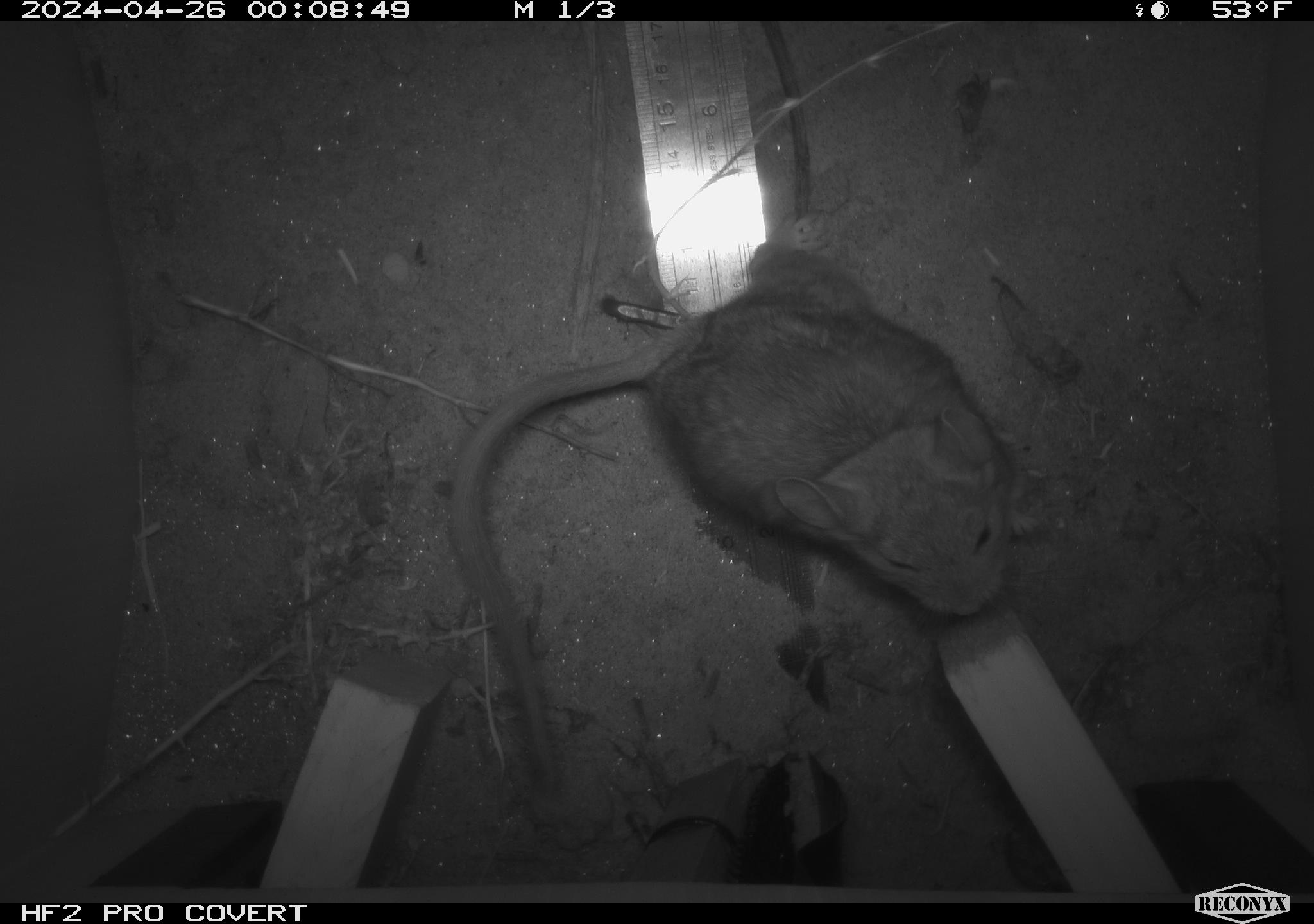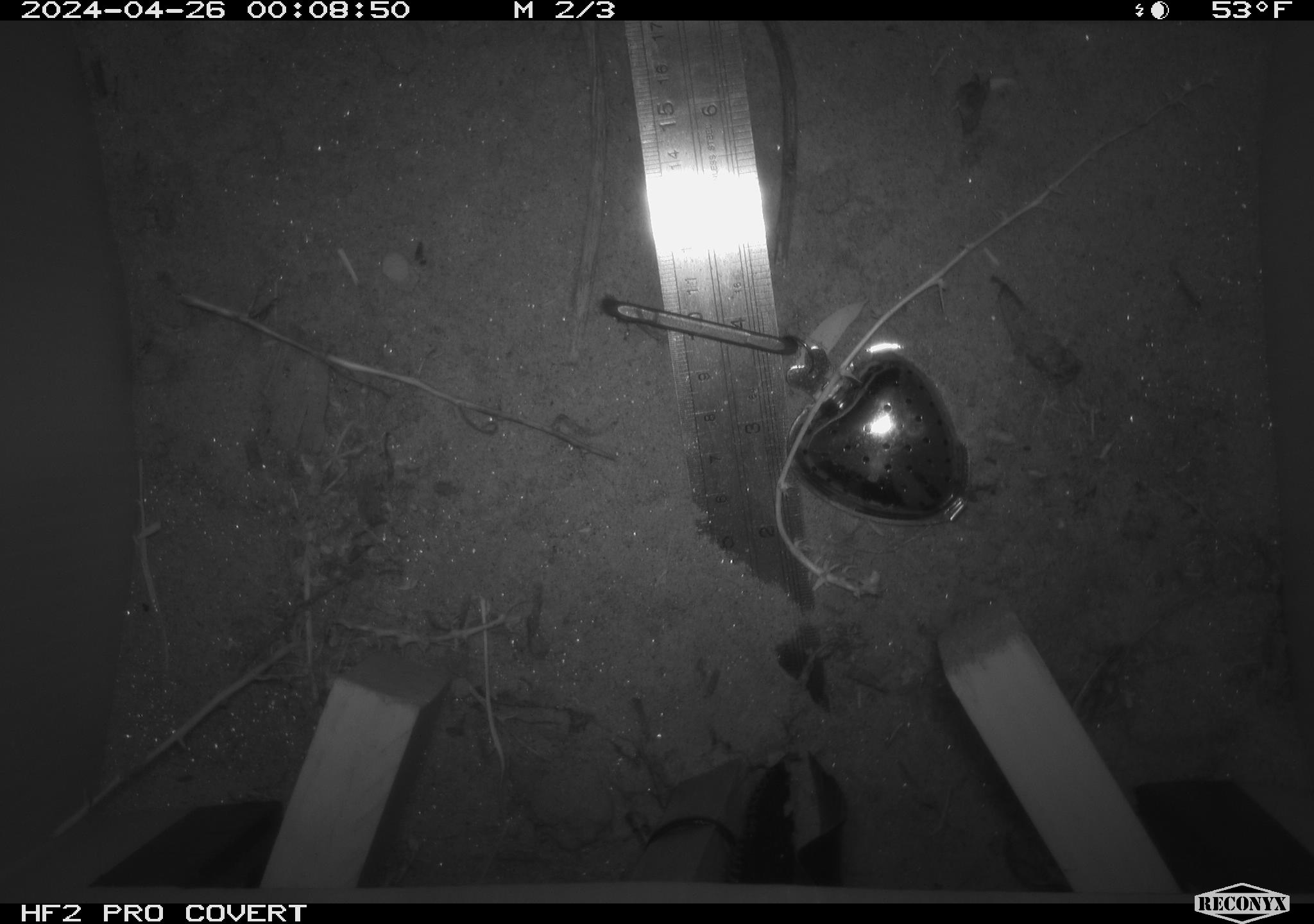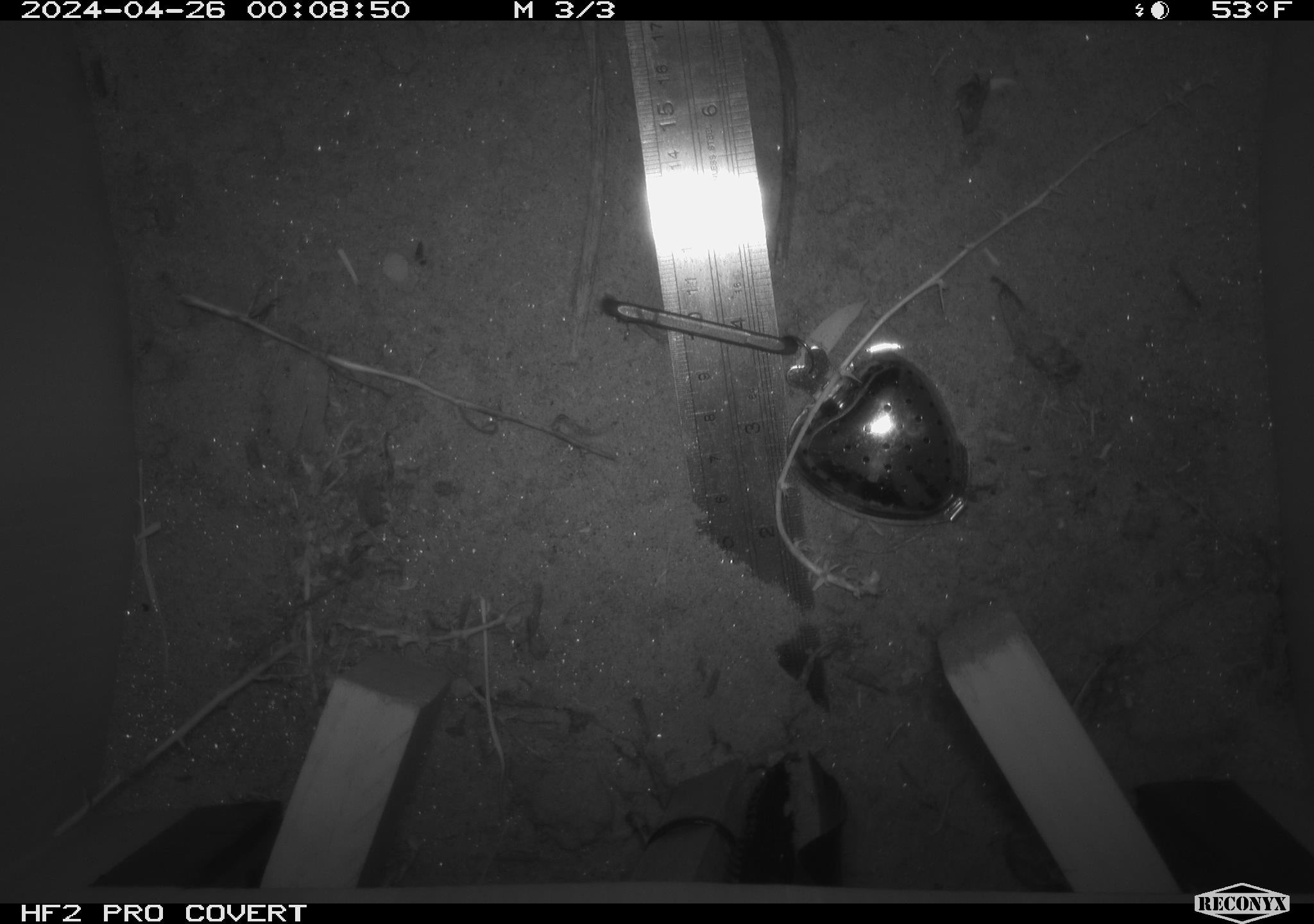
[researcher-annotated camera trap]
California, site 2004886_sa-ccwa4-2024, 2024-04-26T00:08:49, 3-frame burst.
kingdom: Animalia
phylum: Chordata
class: Mammalia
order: Rodentia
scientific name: Rodentia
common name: woodrat or rat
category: woodrat or rat species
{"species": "woodrat or rat species (woodrat or rat) (Rodentia)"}